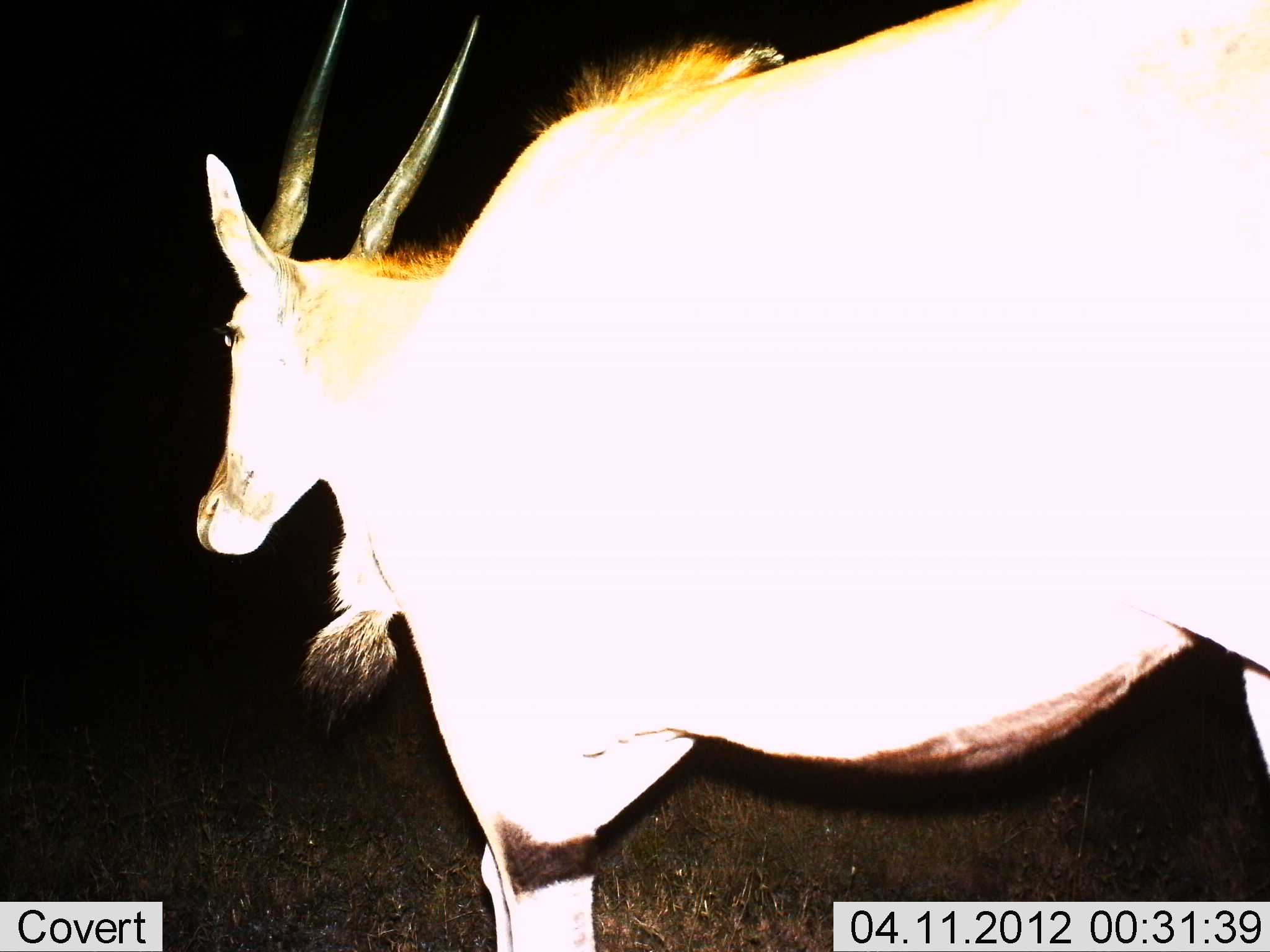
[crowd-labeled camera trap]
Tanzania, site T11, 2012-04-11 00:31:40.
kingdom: Animalia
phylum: Chordata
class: Mammalia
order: Artiodactyla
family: Bovidae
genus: Tragelaphus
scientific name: Tragelaphus oryx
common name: eland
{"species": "eland (Tragelaphus oryx)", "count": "1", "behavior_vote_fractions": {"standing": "57%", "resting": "0%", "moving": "43%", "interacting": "0%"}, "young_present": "0%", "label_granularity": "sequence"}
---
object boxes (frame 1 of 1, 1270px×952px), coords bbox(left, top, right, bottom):
animal: bbox(186, 0, 1269, 951)